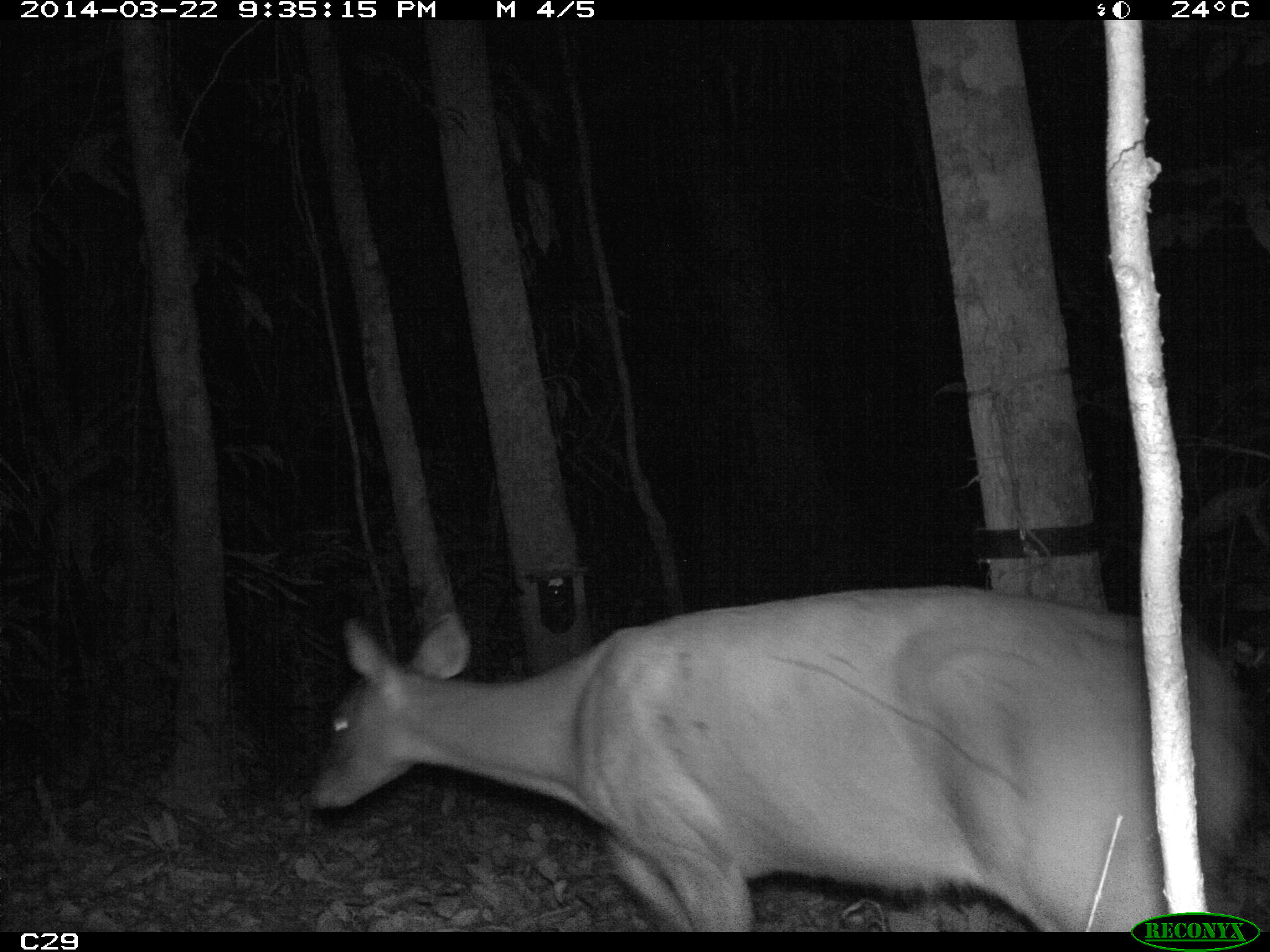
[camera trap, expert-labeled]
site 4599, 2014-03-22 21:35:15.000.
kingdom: Animalia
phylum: Chordata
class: Mammalia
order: Artiodactyla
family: Cervidae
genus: Mazama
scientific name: Mazama americana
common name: red brocket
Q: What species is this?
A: Mazama americana (red brocket).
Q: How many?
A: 1.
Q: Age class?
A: Adult.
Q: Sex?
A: Female.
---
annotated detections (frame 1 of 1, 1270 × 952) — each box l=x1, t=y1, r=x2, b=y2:
mazama americana: l=301, t=584, r=1265, b=931